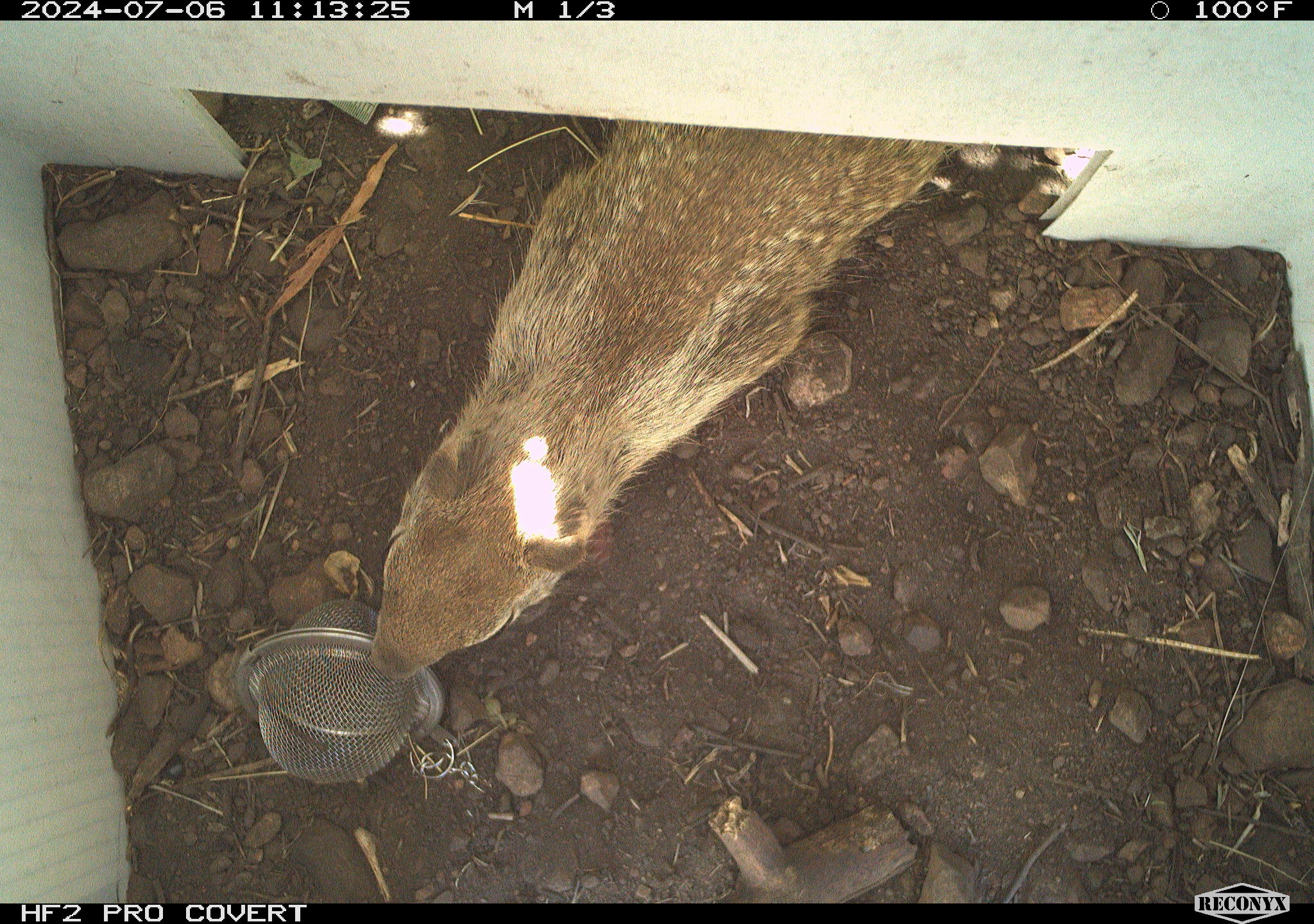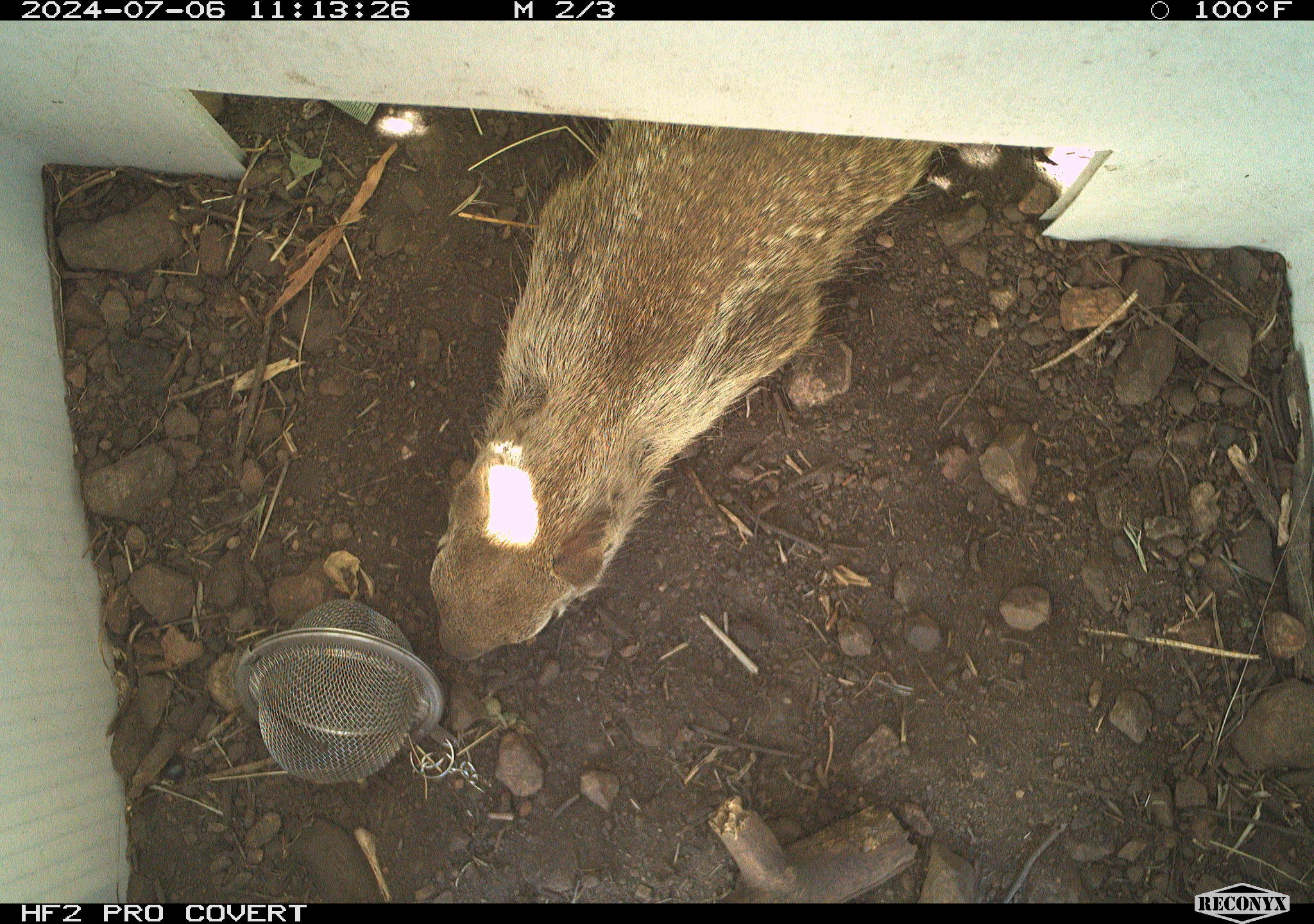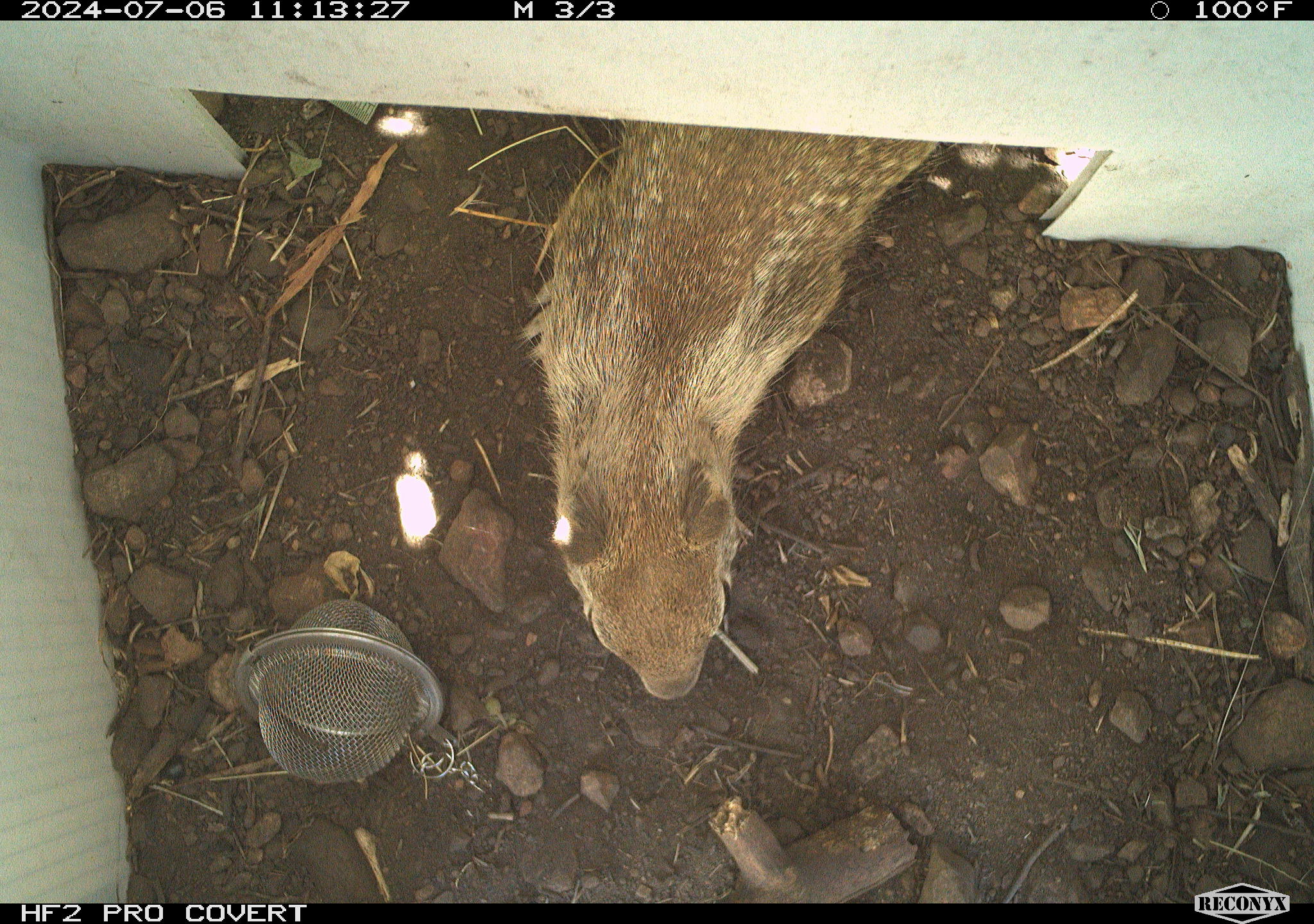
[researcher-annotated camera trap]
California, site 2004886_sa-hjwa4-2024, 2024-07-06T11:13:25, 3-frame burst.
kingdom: Animalia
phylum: Chordata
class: Mammalia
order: Rodentia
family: Sciuridae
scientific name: Sciuridae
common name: squirrels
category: sciuridae family